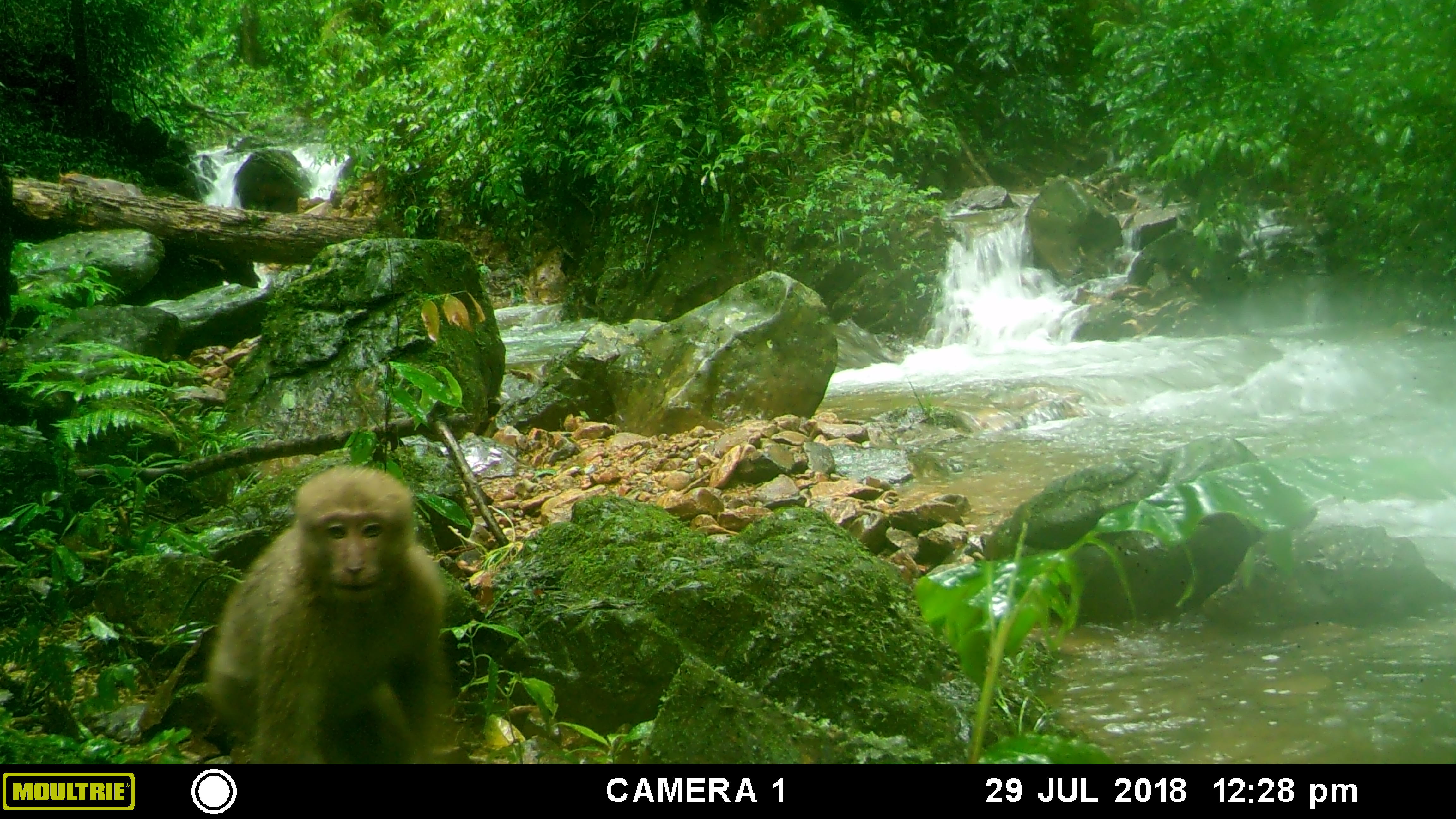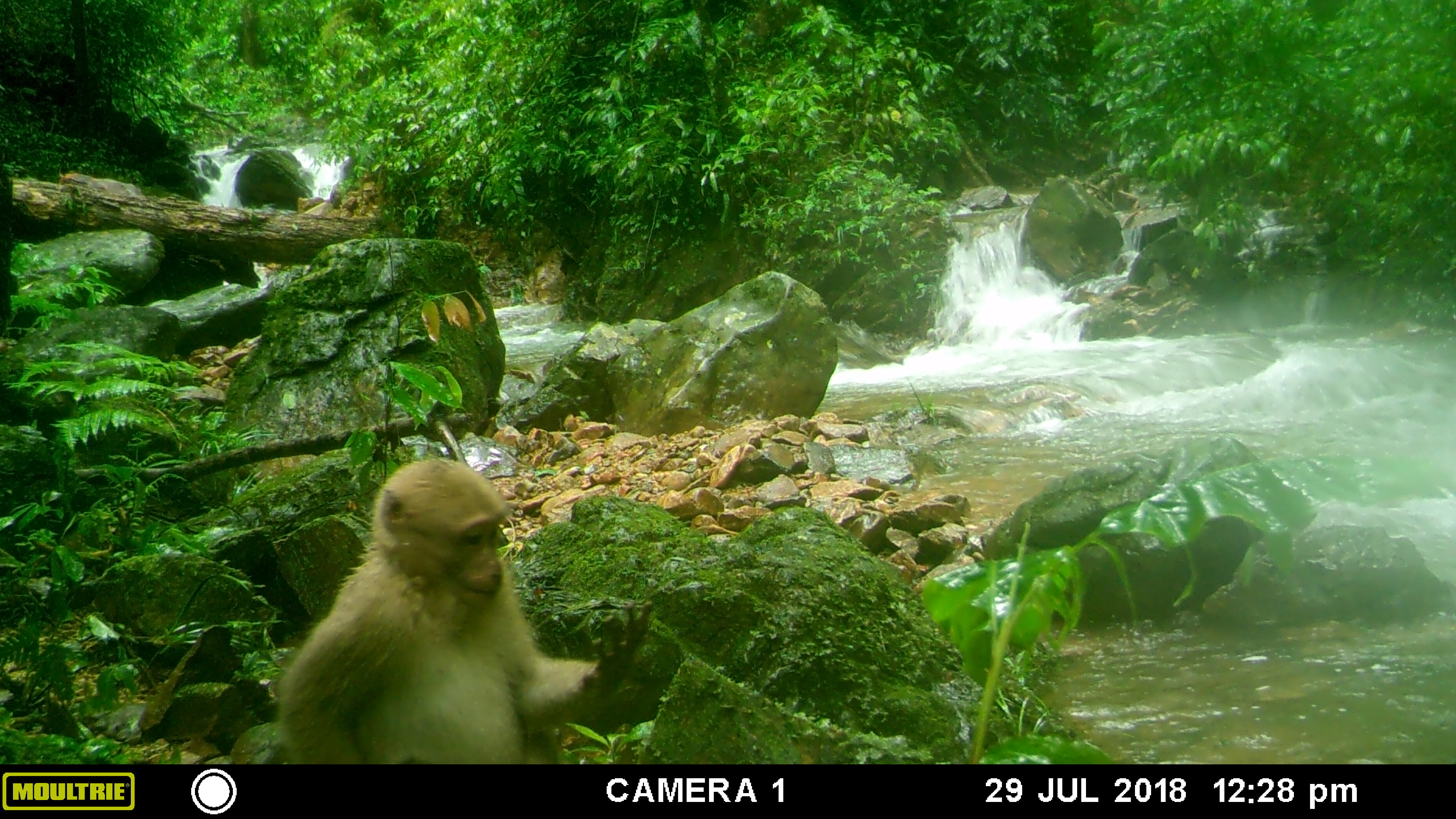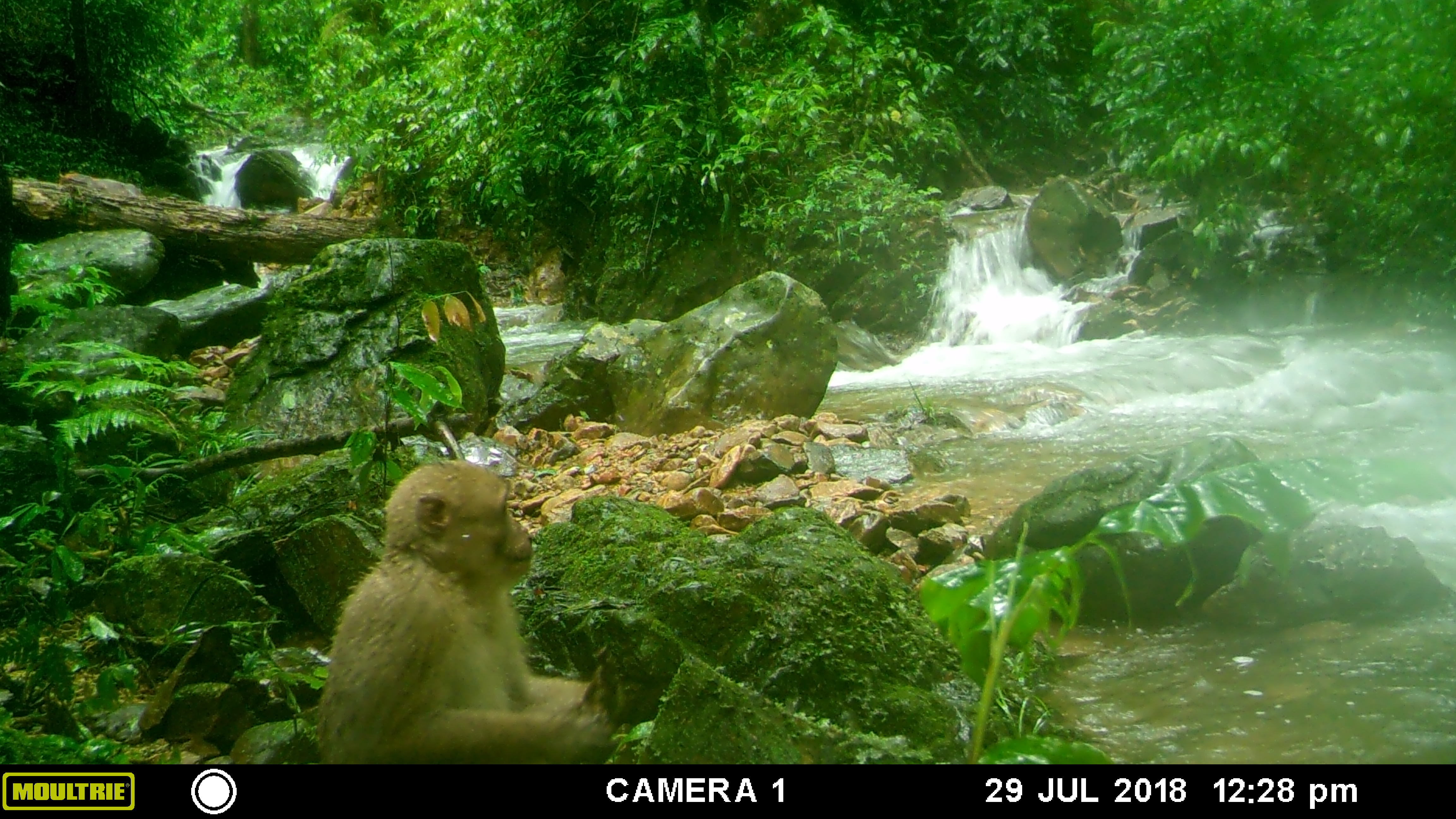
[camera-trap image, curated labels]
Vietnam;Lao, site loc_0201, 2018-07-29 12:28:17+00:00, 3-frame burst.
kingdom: Animalia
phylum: Chordata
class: Mammalia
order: Primates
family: Cercopithecidae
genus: Macaca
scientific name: Macaca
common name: macaques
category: assam or rhesus macaque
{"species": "assam or rhesus macaque (macaques) (Macaca)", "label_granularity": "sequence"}